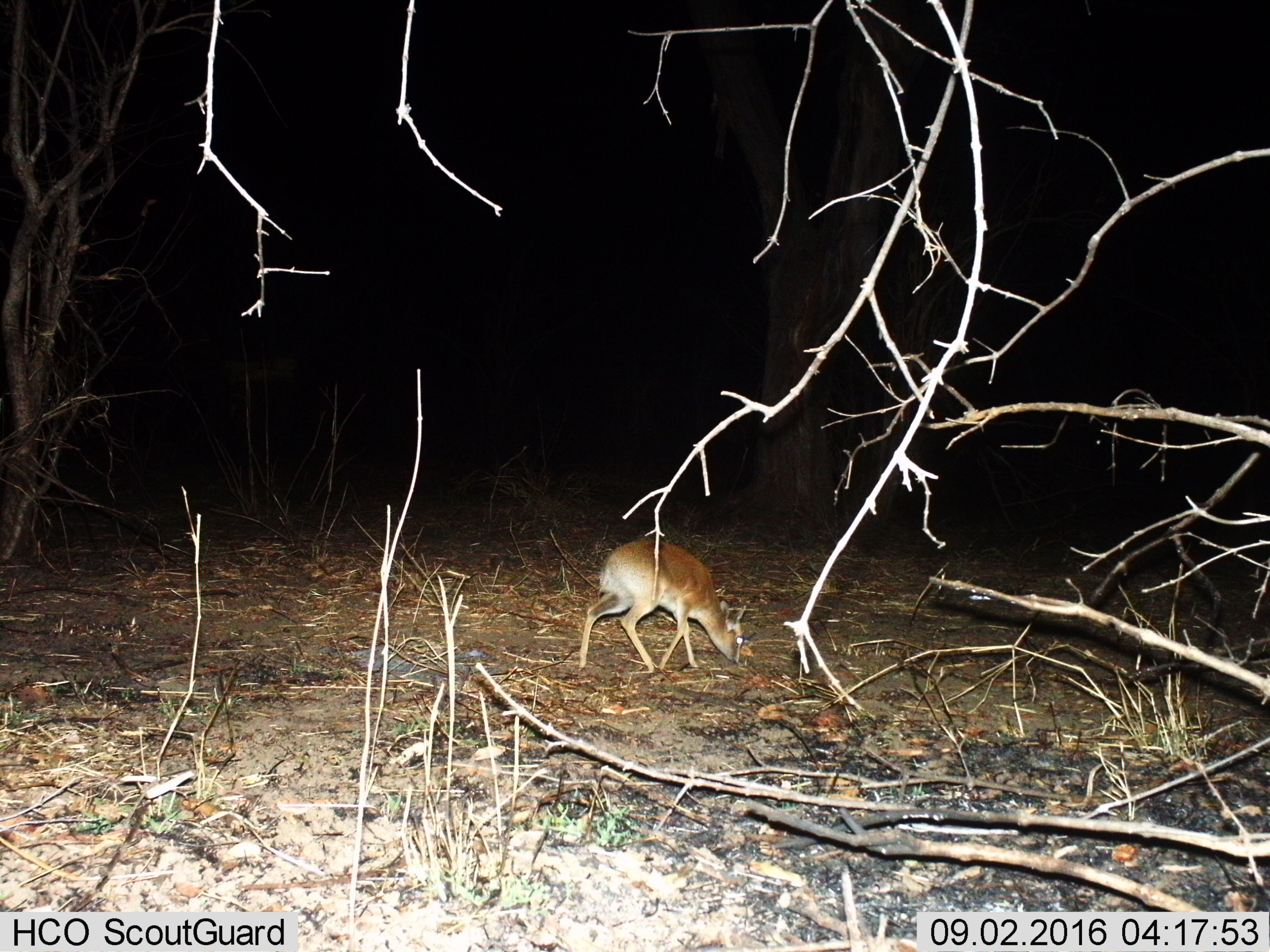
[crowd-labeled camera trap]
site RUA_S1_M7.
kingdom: Animalia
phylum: Chordata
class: Mammalia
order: Artiodactyla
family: Bovidae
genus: Madoqua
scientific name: Madoqua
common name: dik-dik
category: dikdik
Dikdik (dik-dik) (Madoqua), count 1. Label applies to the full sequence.